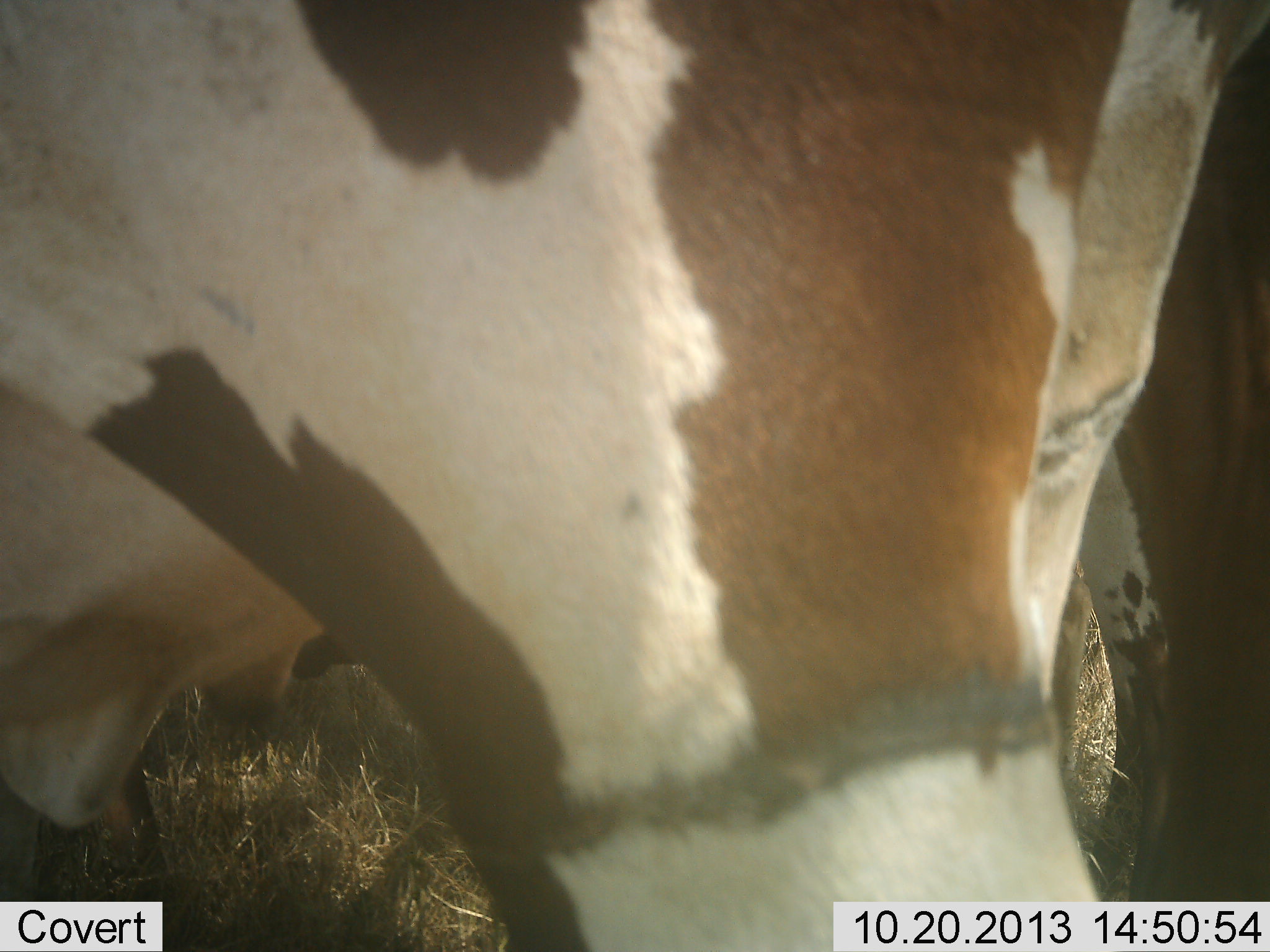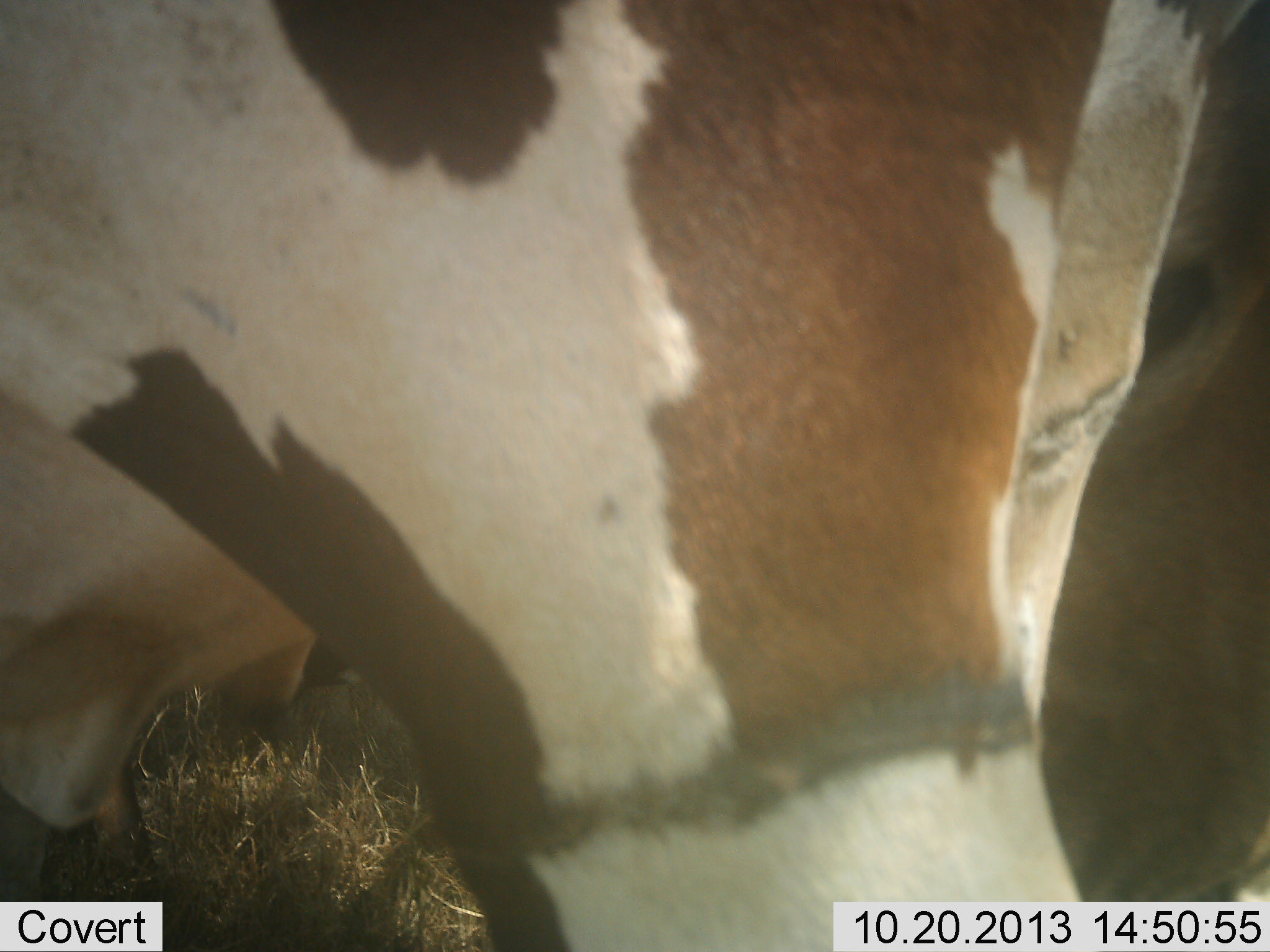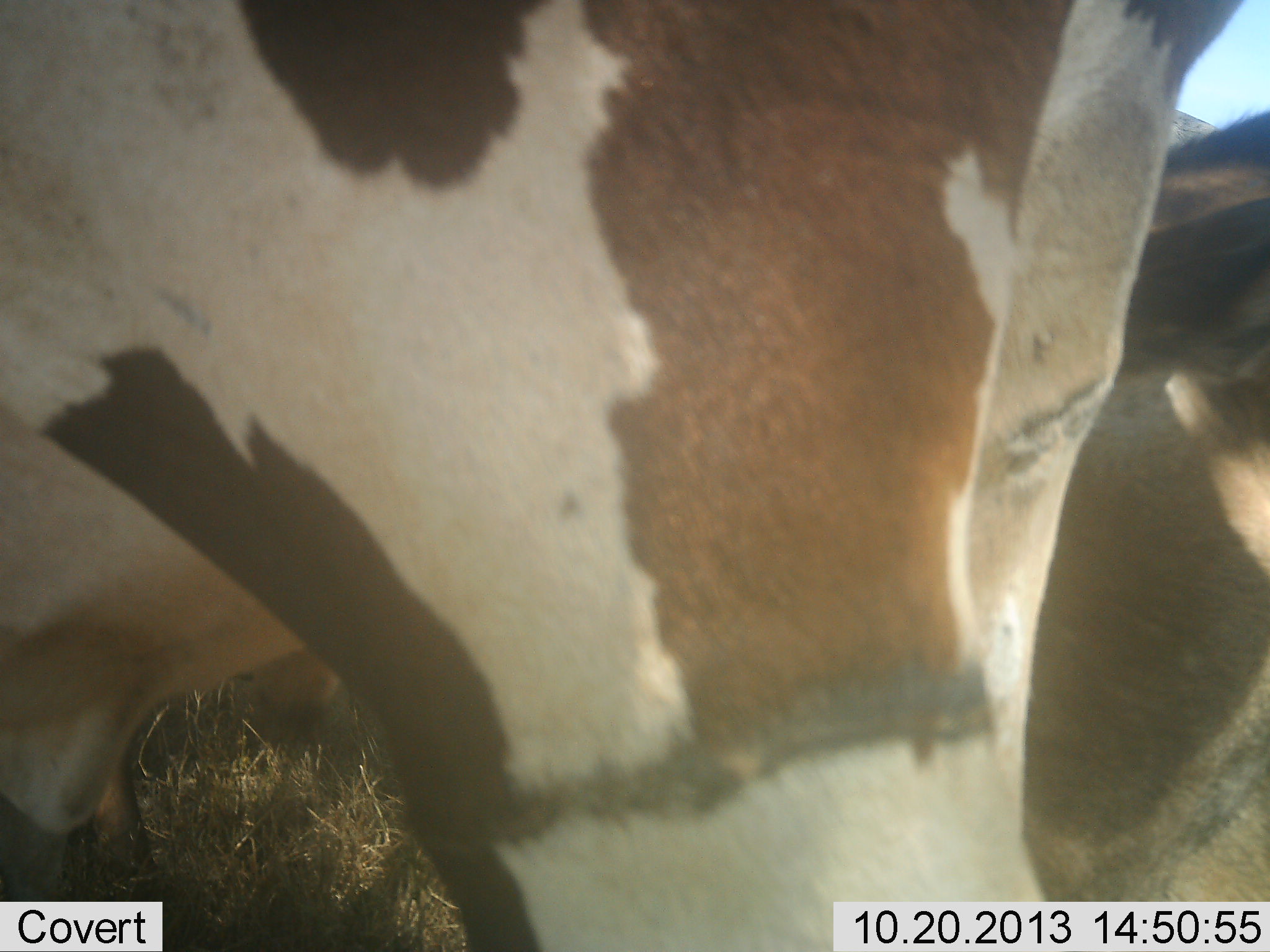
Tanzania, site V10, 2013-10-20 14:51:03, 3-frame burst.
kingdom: Animalia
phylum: Chordata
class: Mammalia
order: Artiodactyla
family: Giraffidae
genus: Giraffa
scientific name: Giraffa camelopardalis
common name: giraffe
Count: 1.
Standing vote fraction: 40%.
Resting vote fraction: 20%.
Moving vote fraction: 40%.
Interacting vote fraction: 0%.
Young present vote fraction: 0%.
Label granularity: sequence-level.